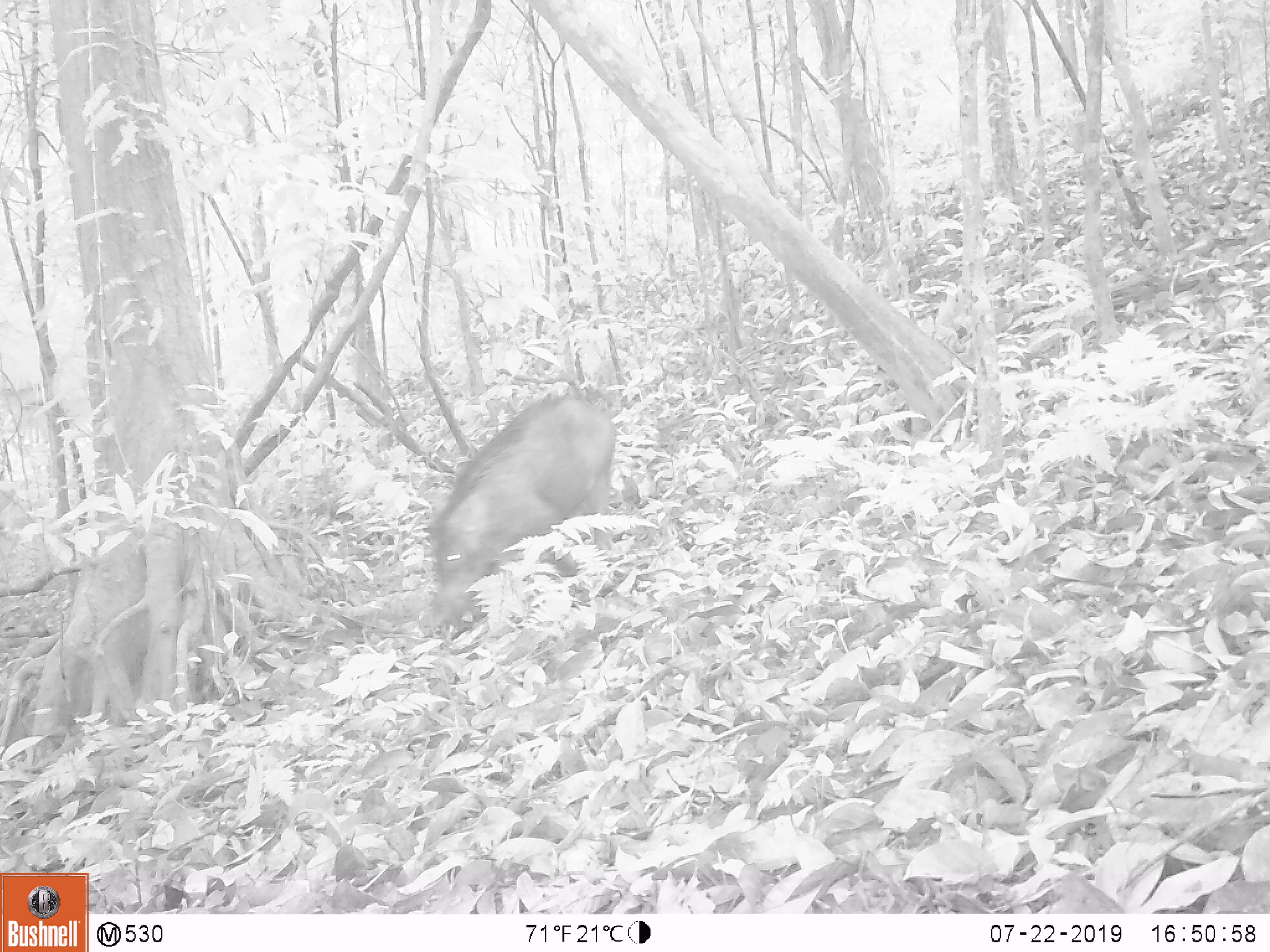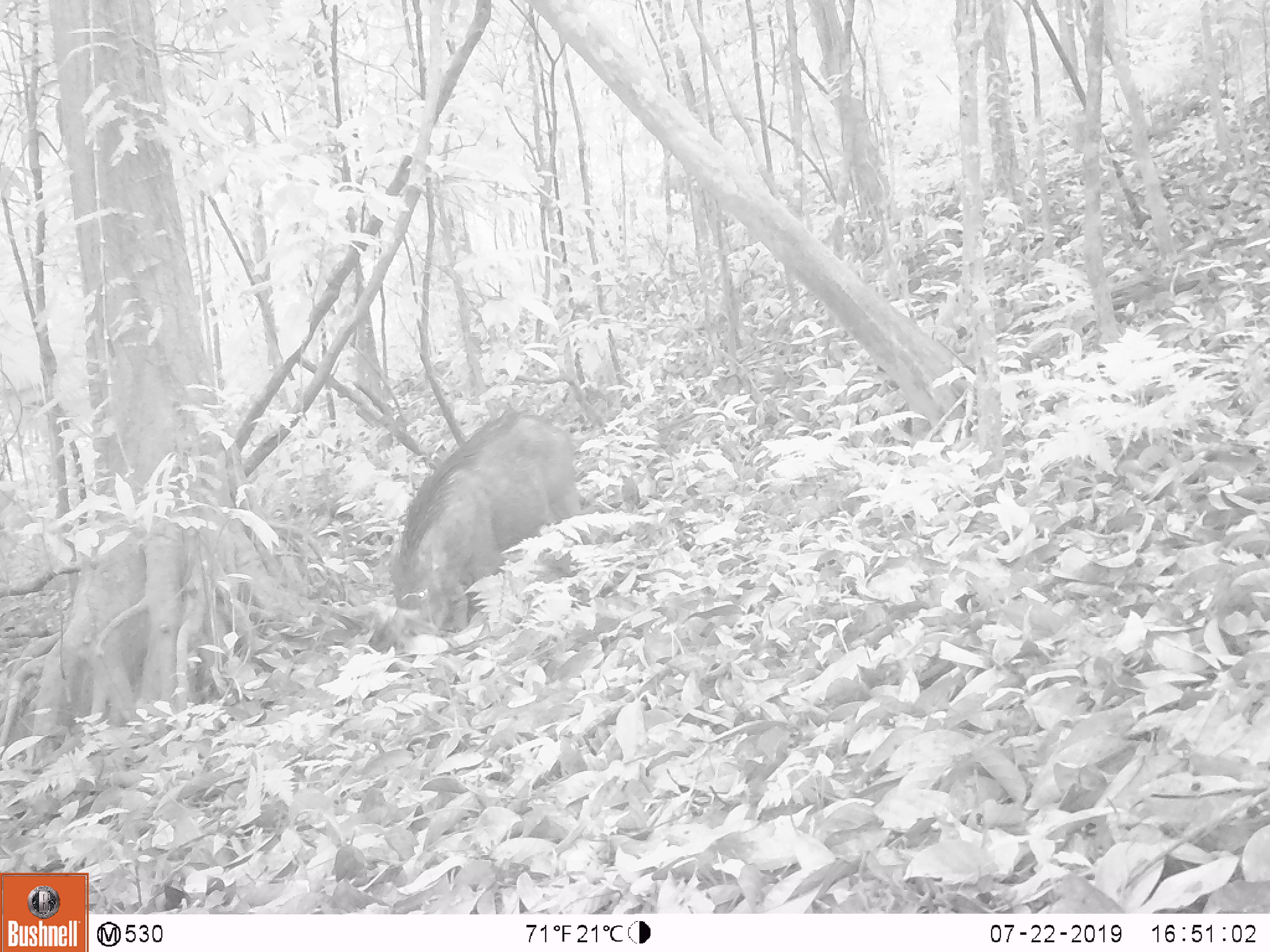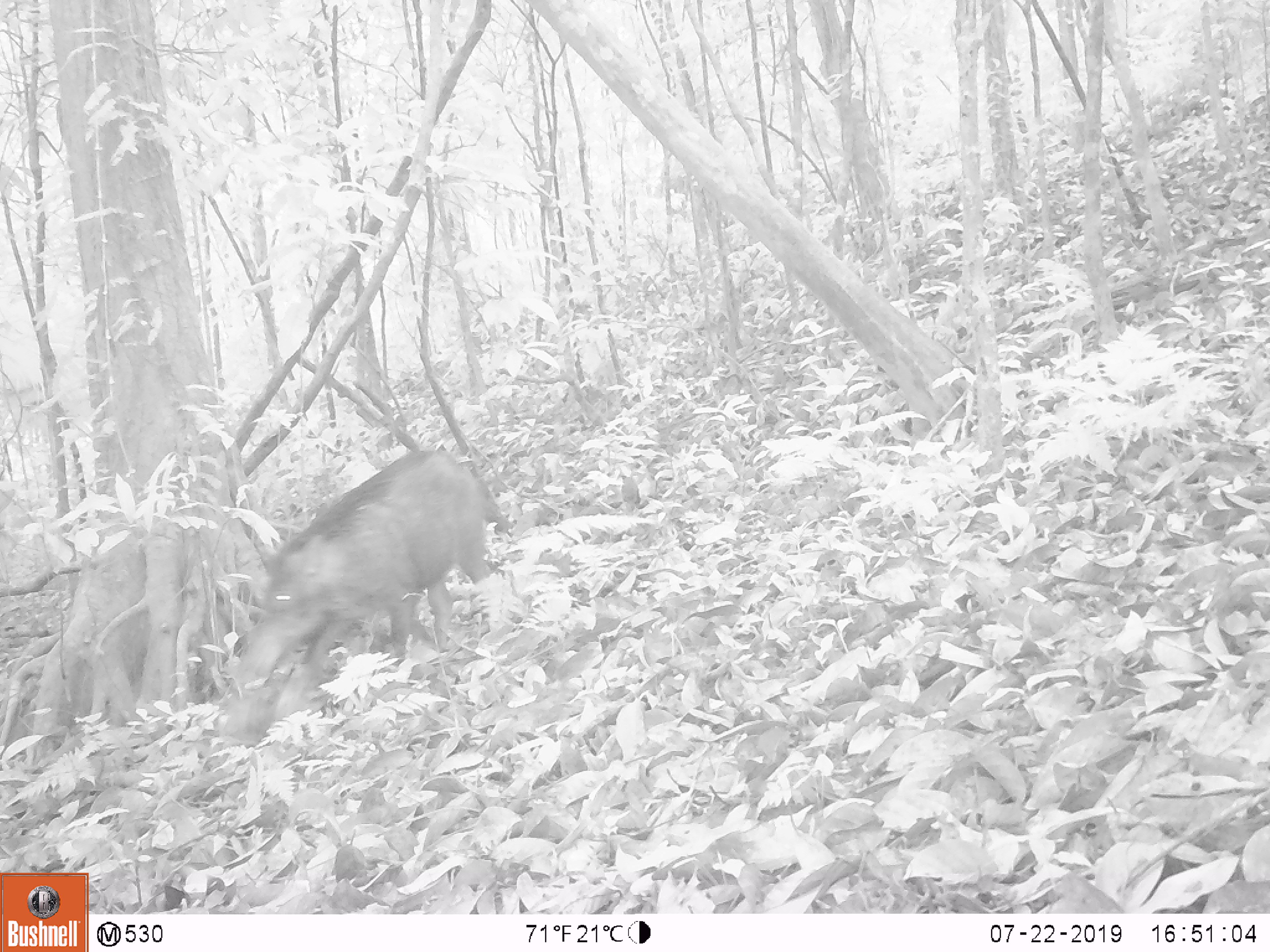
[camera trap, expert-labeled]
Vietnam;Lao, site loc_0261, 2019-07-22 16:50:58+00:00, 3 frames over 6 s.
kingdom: Animalia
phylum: Chordata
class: Mammalia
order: Artiodactyla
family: Suidae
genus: Sus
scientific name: Sus scrofa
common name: eurasian wild pig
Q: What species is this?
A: Eurasian wild pig (Sus scrofa).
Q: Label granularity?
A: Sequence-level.